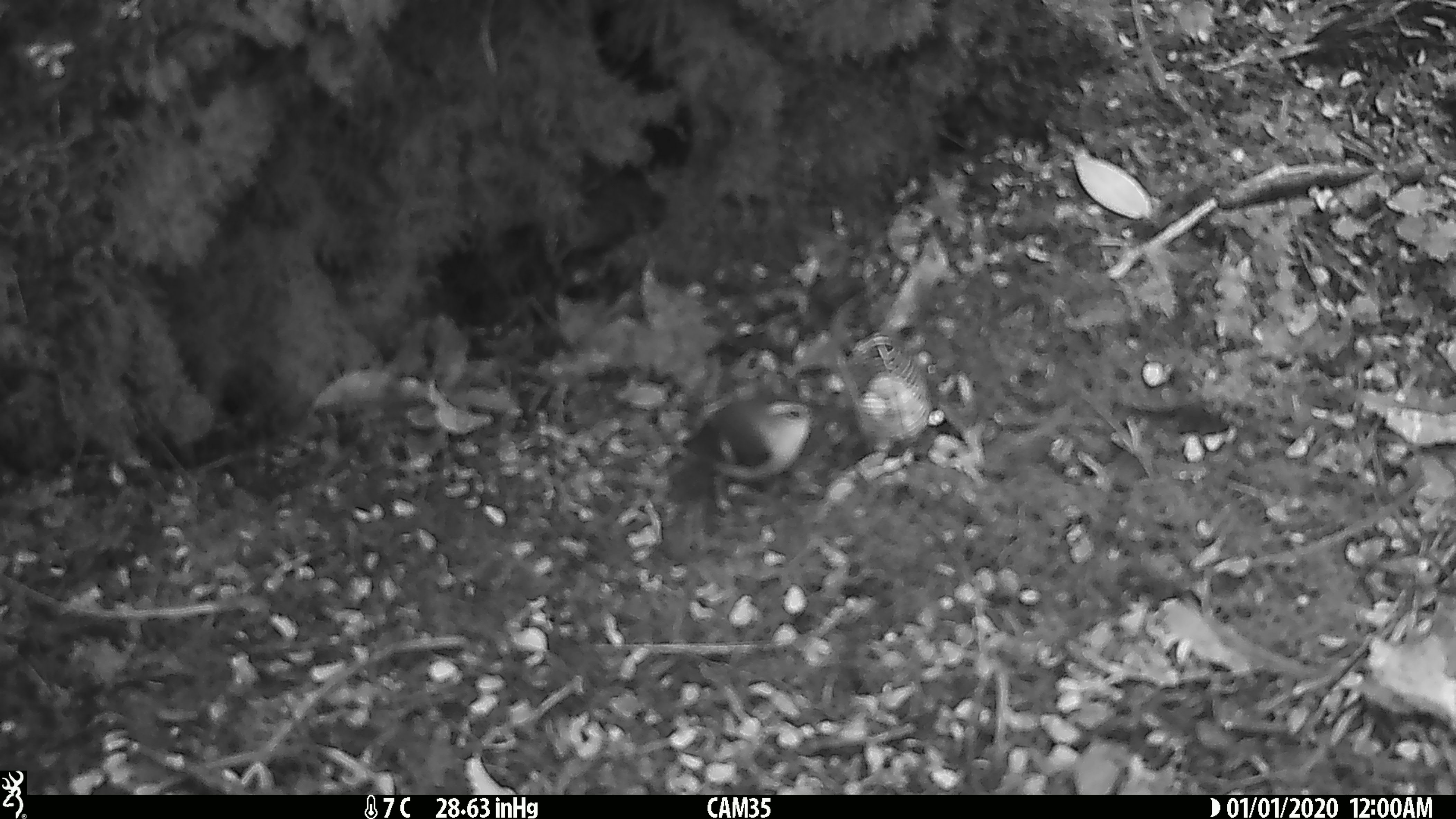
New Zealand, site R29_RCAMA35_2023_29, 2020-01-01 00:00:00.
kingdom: Animalia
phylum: Chordata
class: Aves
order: Passeriformes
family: Acanthisittidae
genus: Acanthisitta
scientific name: Acanthisitta chloris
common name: rifleman